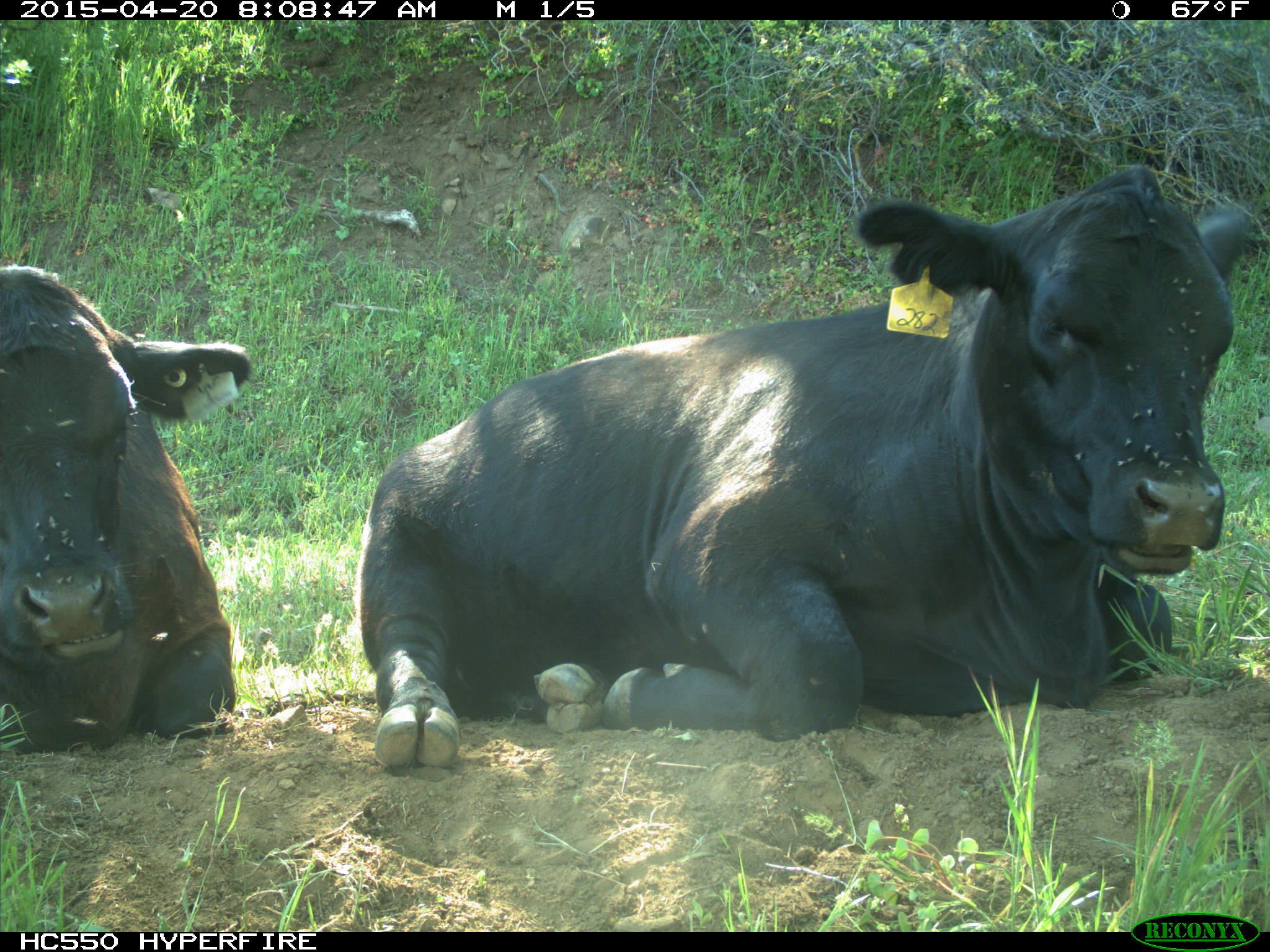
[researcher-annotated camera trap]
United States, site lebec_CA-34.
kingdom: Animalia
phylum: Chordata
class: Mammalia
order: Artiodactyla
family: Bovidae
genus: Bos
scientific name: Bos taurus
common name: domestic cow